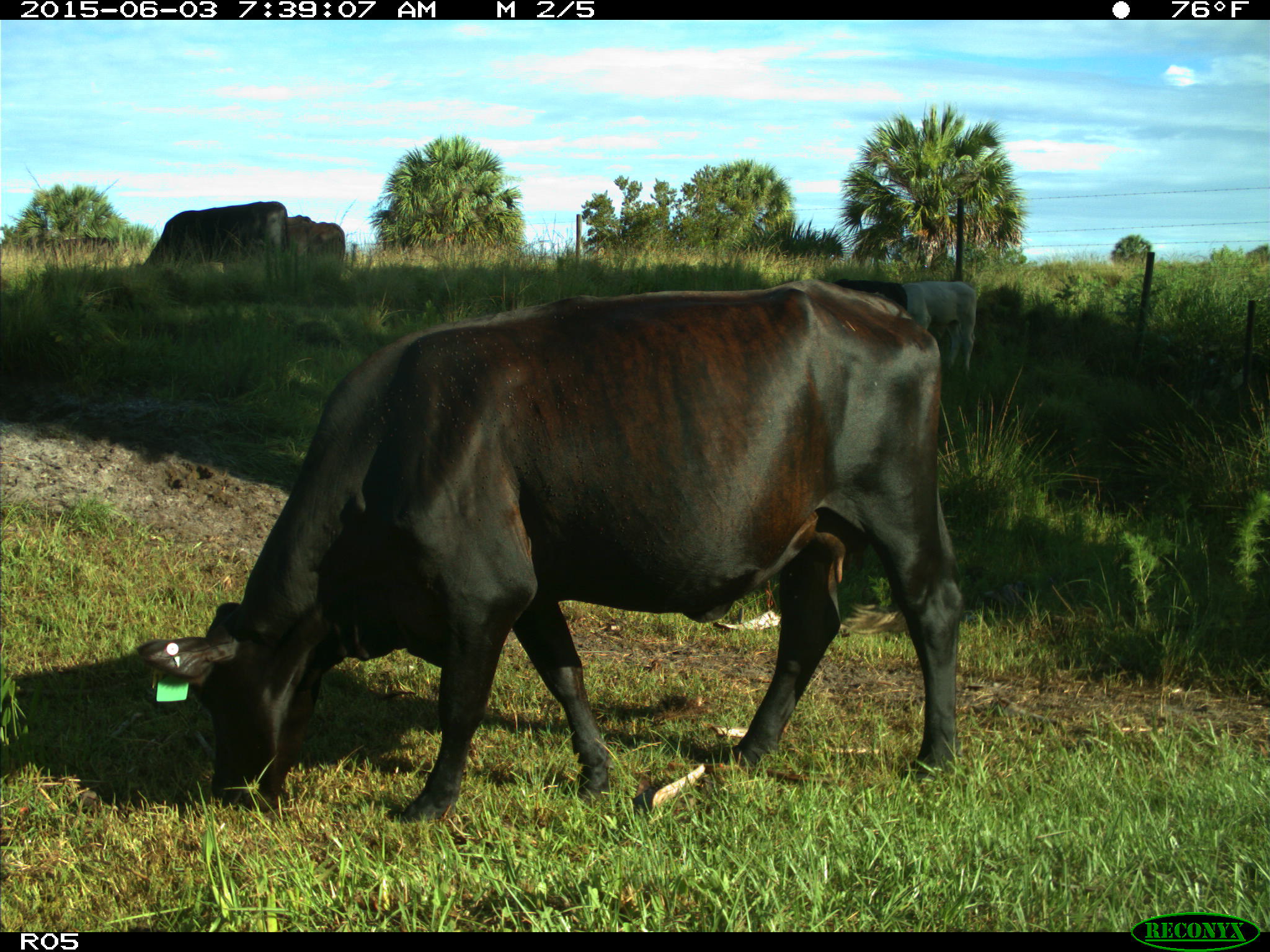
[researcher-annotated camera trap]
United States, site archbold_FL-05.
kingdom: Animalia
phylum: Chordata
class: Mammalia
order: Artiodactyla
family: Bovidae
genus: Bos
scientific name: Bos taurus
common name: domestic cow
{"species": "Bos taurus (domestic cow)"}